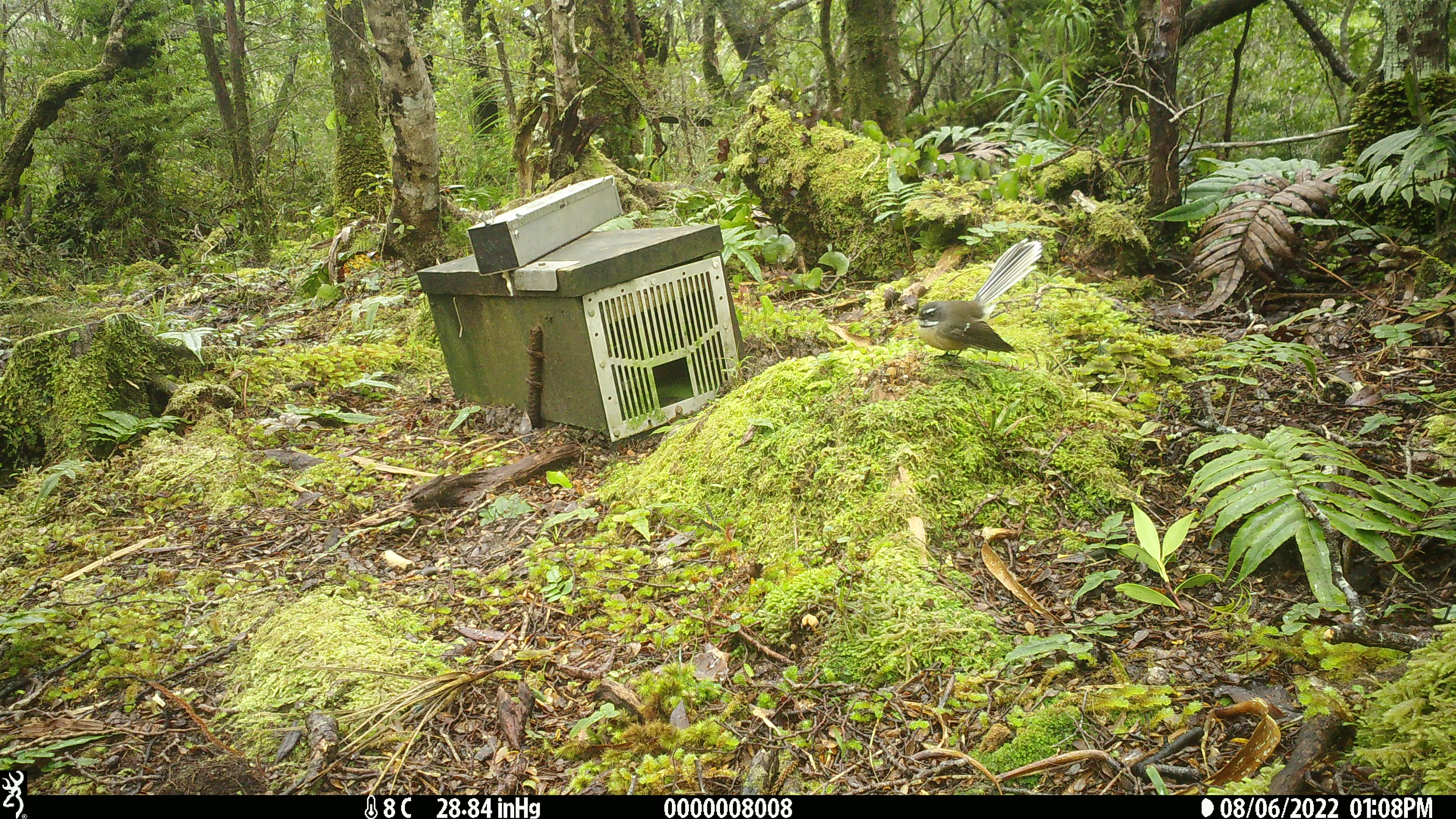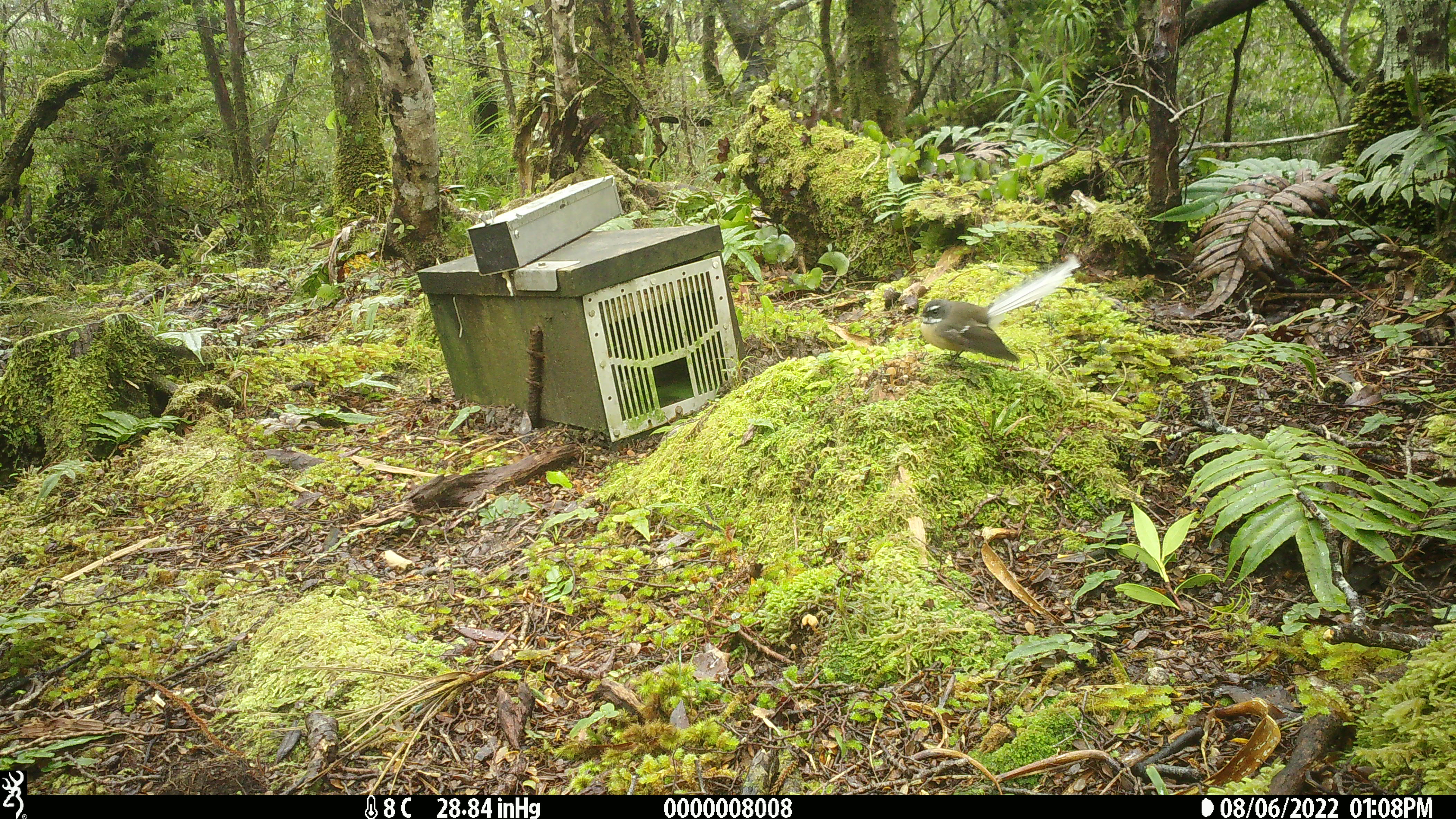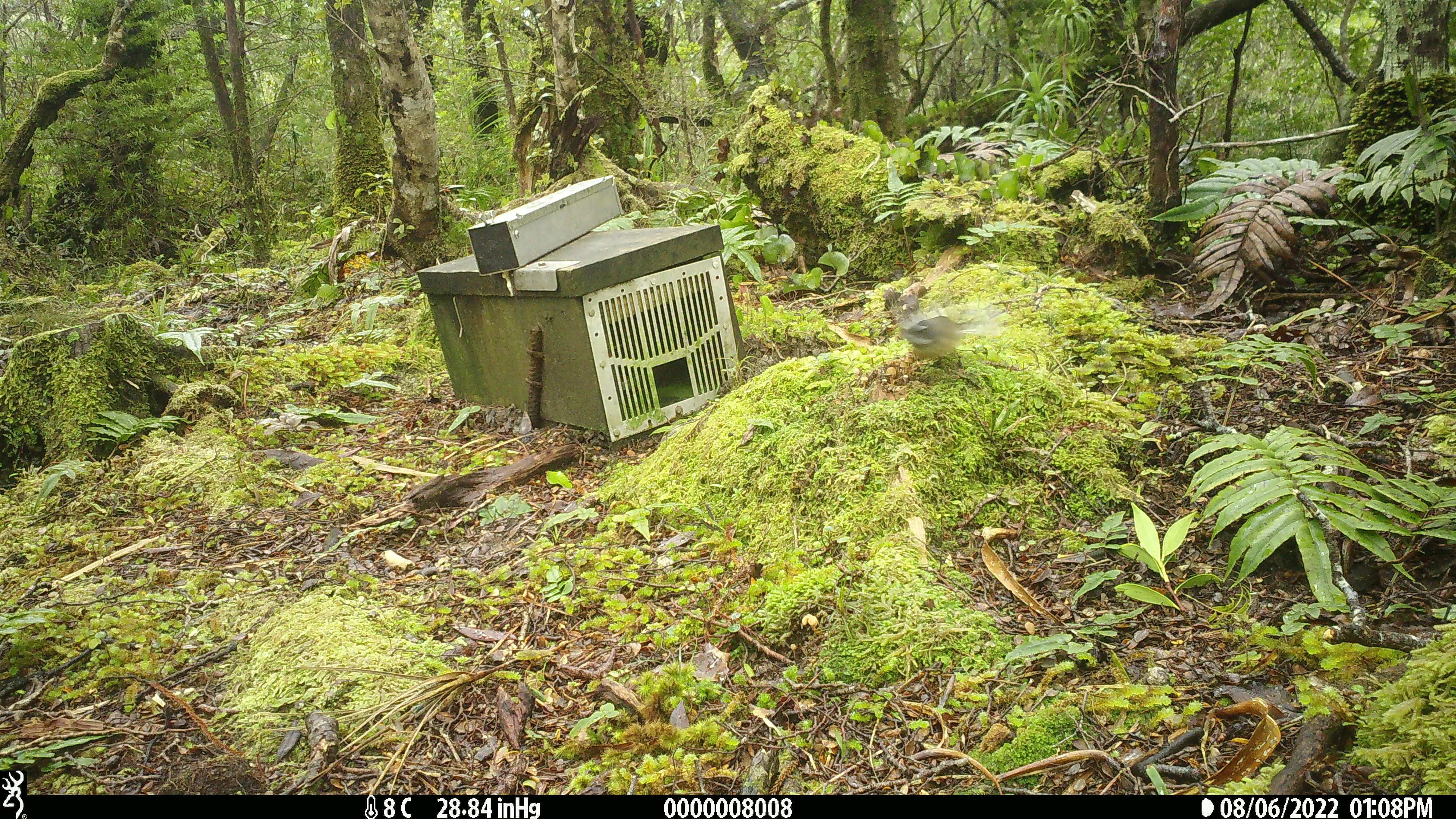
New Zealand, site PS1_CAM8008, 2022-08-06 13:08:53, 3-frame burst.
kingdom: Animalia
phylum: Chordata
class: Aves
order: Passeriformes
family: Rhipiduridae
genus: Rhipidura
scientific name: Rhipidura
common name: fantails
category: fantail